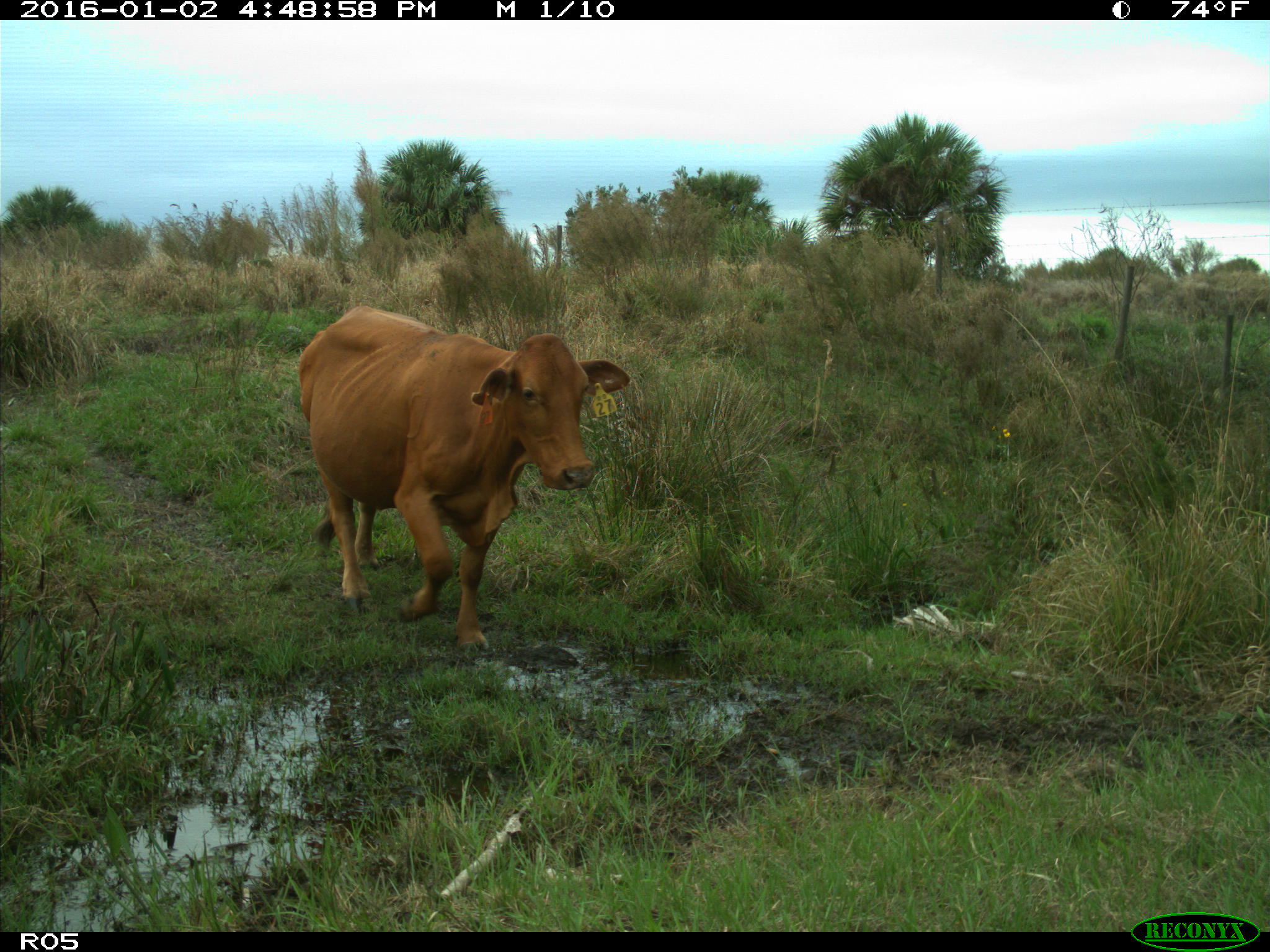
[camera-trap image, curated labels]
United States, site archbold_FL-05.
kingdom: Animalia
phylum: Chordata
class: Mammalia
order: Artiodactyla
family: Bovidae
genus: Bos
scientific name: Bos taurus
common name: domestic cow